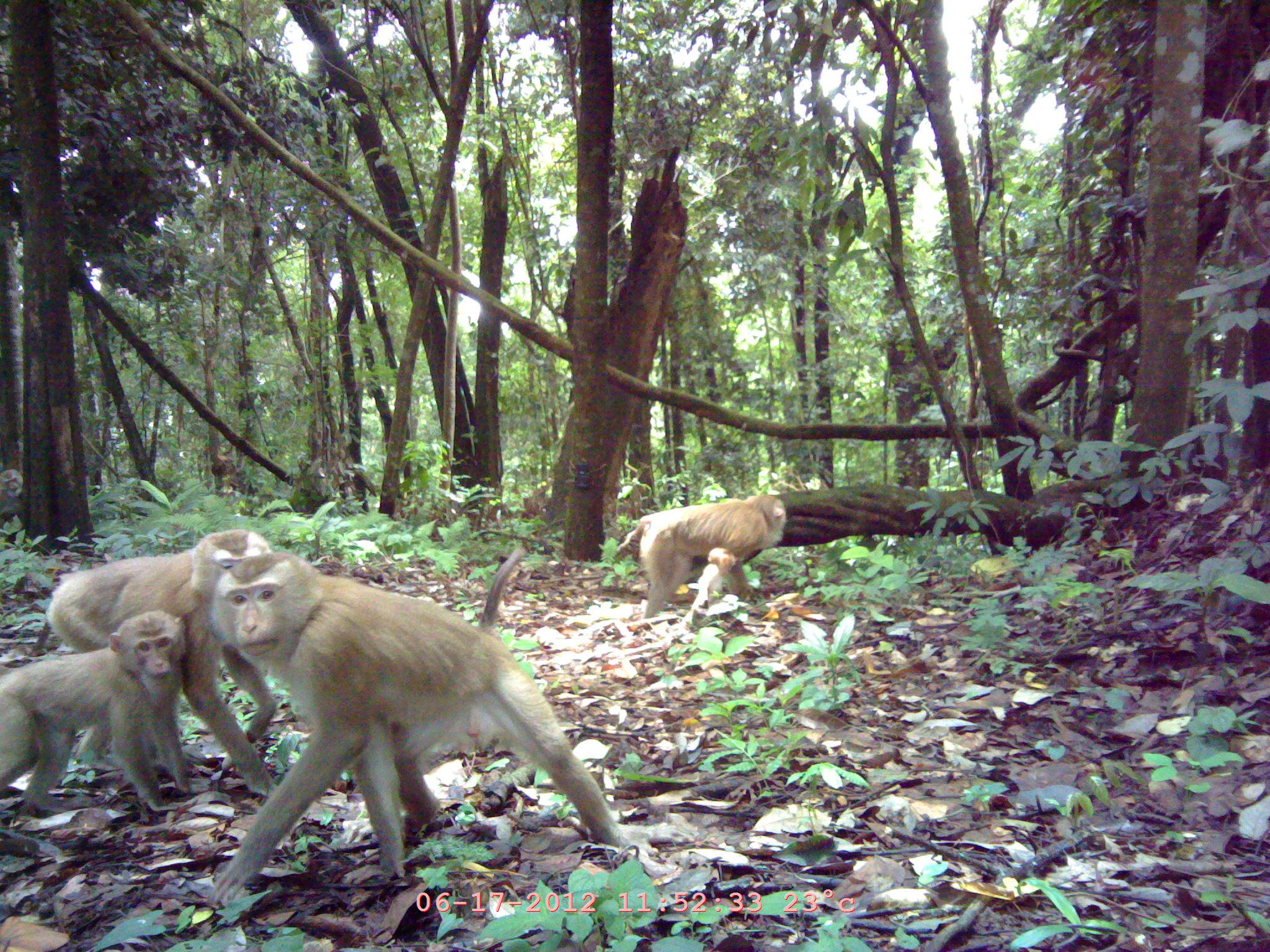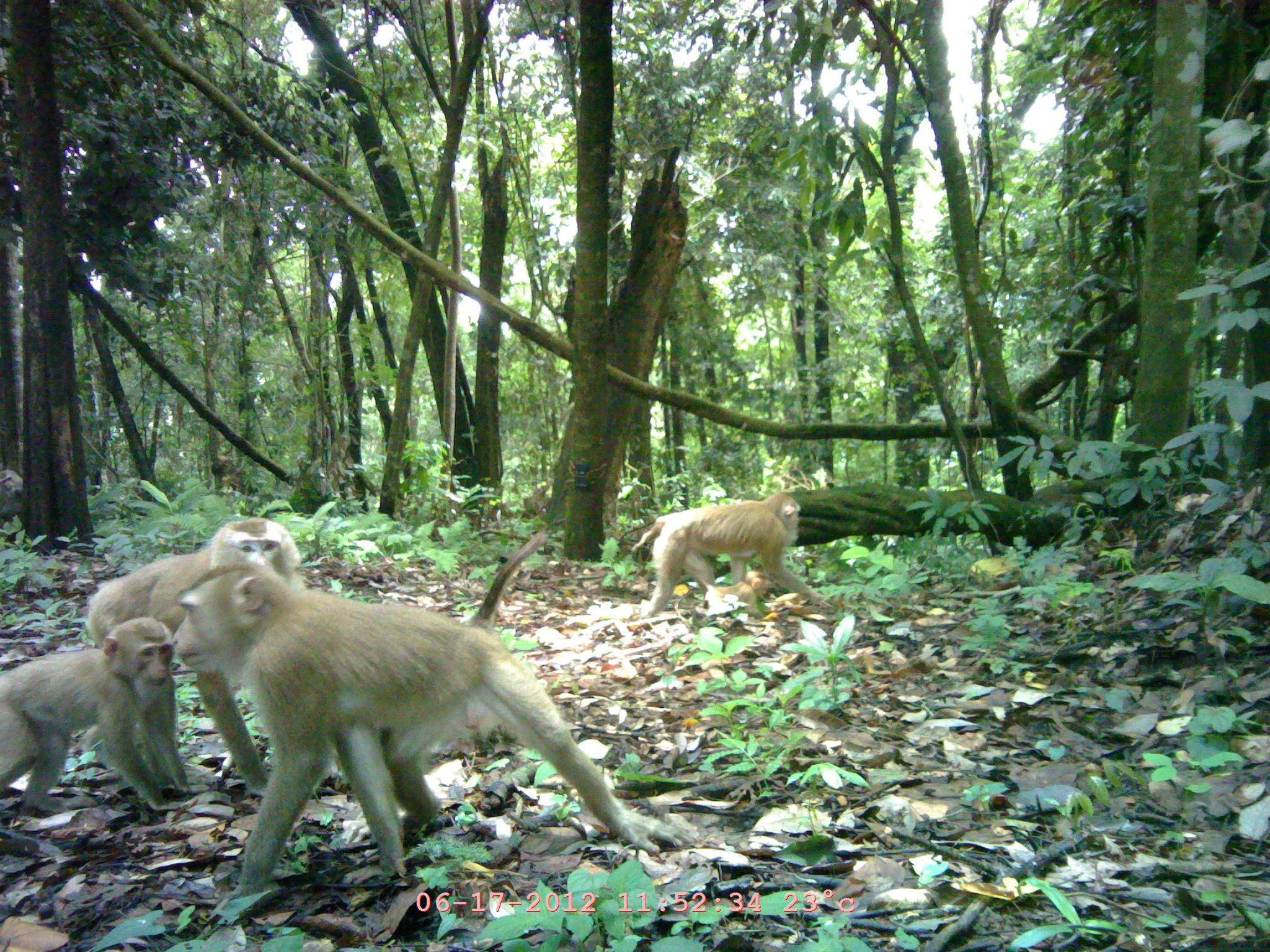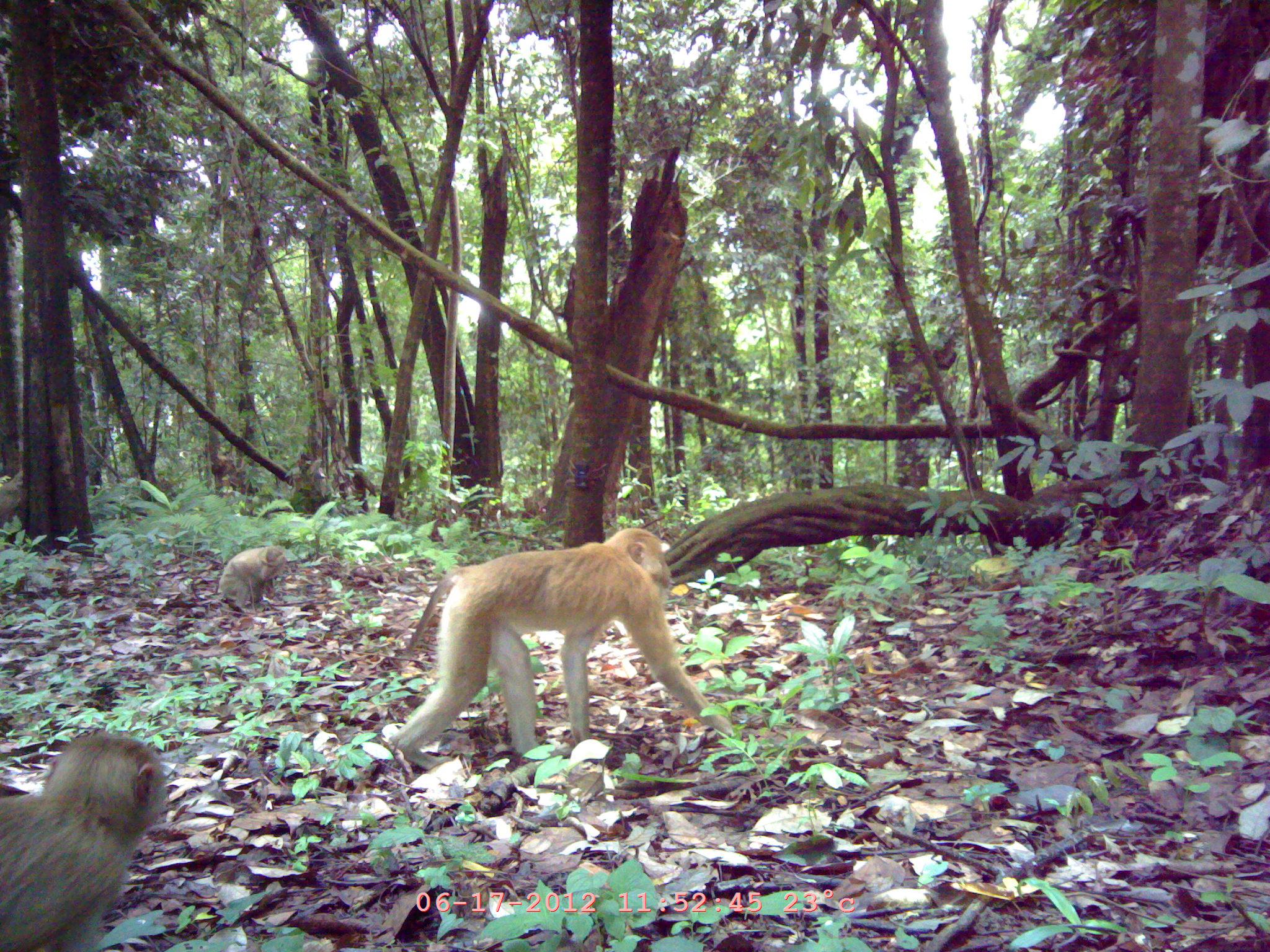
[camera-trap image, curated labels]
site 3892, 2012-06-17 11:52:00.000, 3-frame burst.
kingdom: Animalia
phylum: Chordata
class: Mammalia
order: Primates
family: Cercopithecidae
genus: Macaca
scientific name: Macaca nemestrina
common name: southern pig-tailed macaque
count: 6